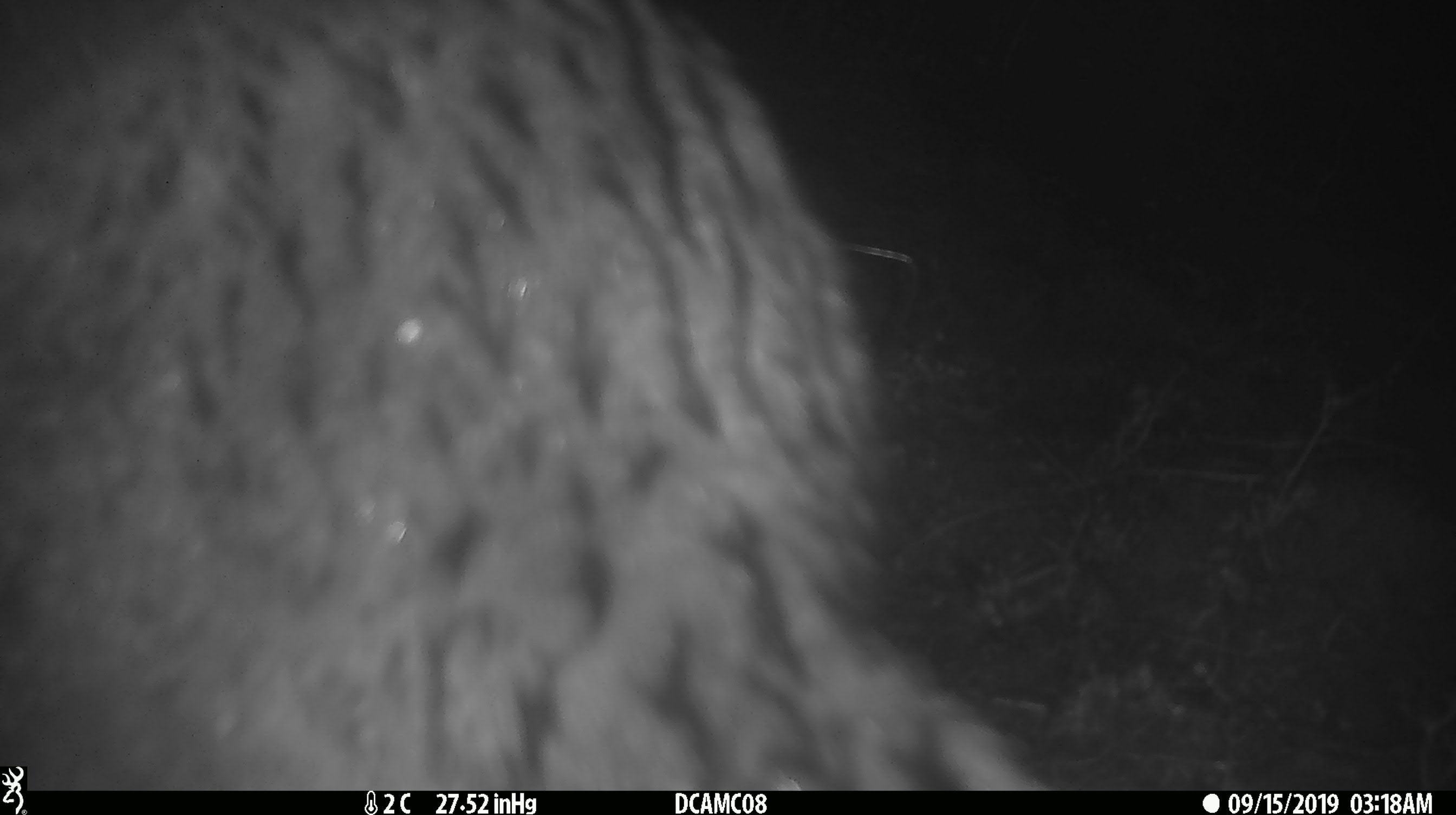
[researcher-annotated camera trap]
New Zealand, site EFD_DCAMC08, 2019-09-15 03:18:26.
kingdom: Animalia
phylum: Chordata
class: Mammalia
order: Diprotodontia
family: Phalangeridae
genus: Trichosurus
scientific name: Trichosurus vulpecula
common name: common brushtail possum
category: possum